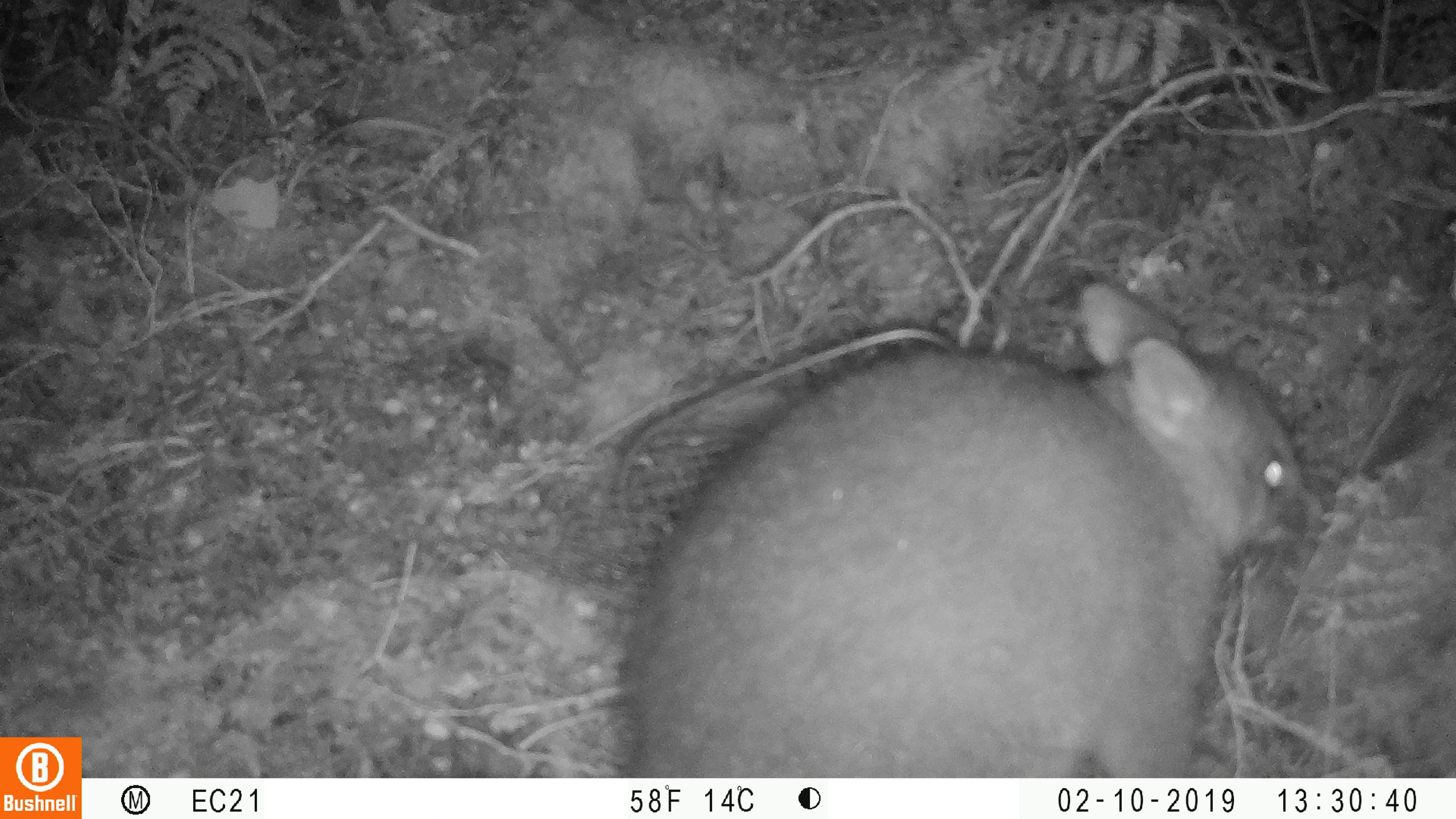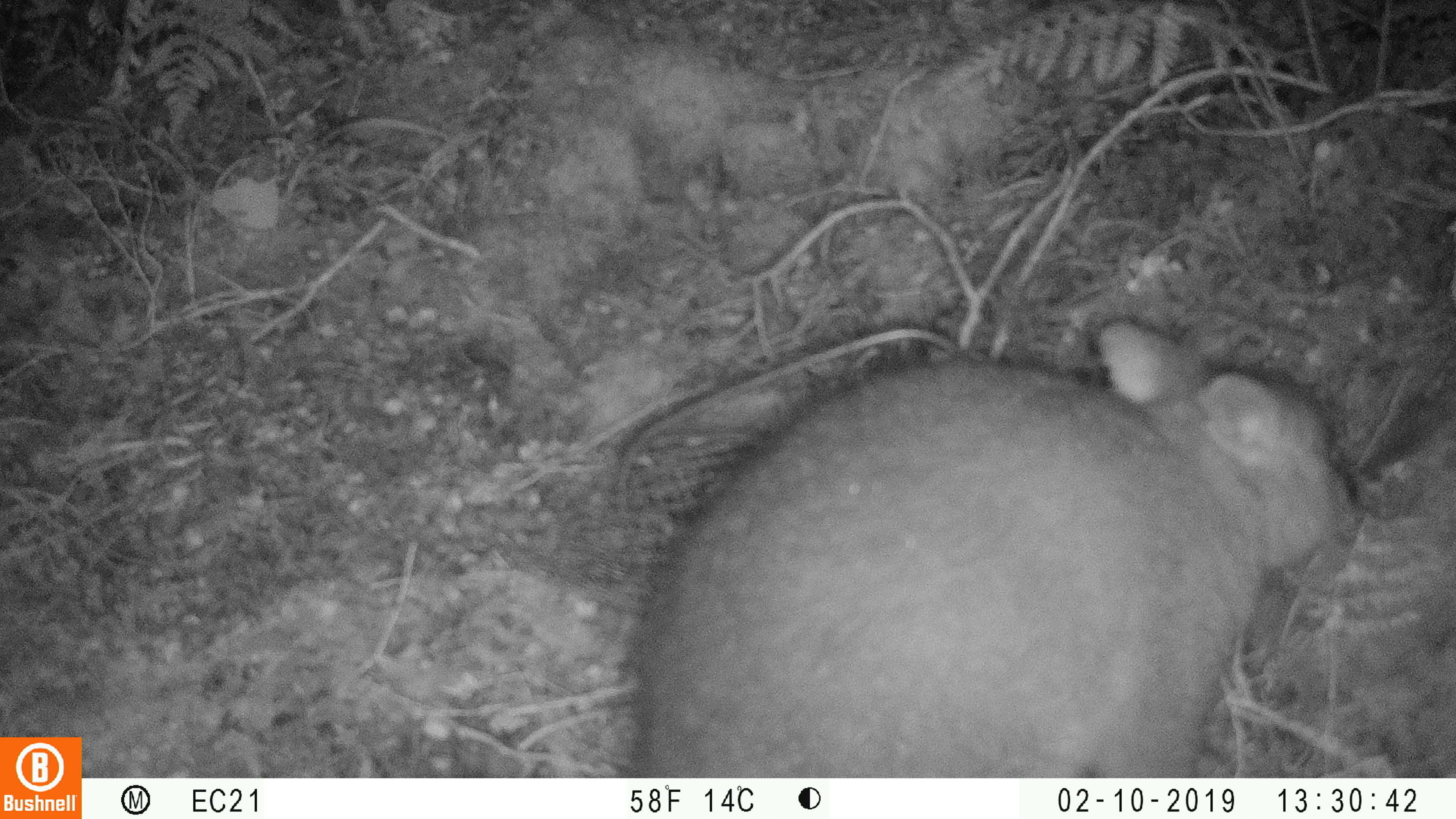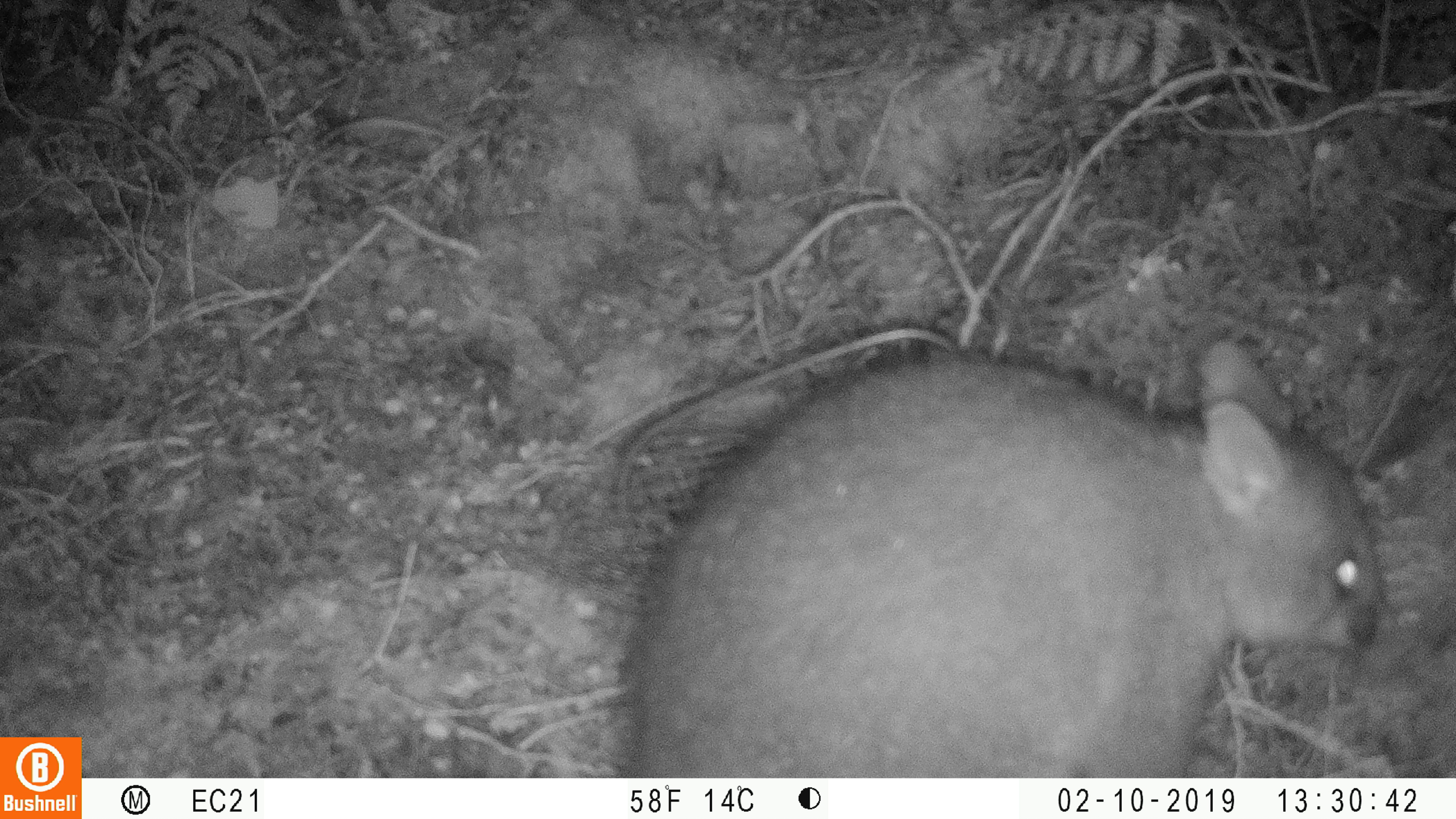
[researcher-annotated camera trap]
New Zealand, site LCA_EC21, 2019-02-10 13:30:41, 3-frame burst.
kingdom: Animalia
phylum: Chordata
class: Mammalia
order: Diprotodontia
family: Phalangeridae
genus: Trichosurus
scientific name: Trichosurus vulpecula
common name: common brushtail possum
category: possum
Possum (common brushtail possum) (Trichosurus vulpecula).